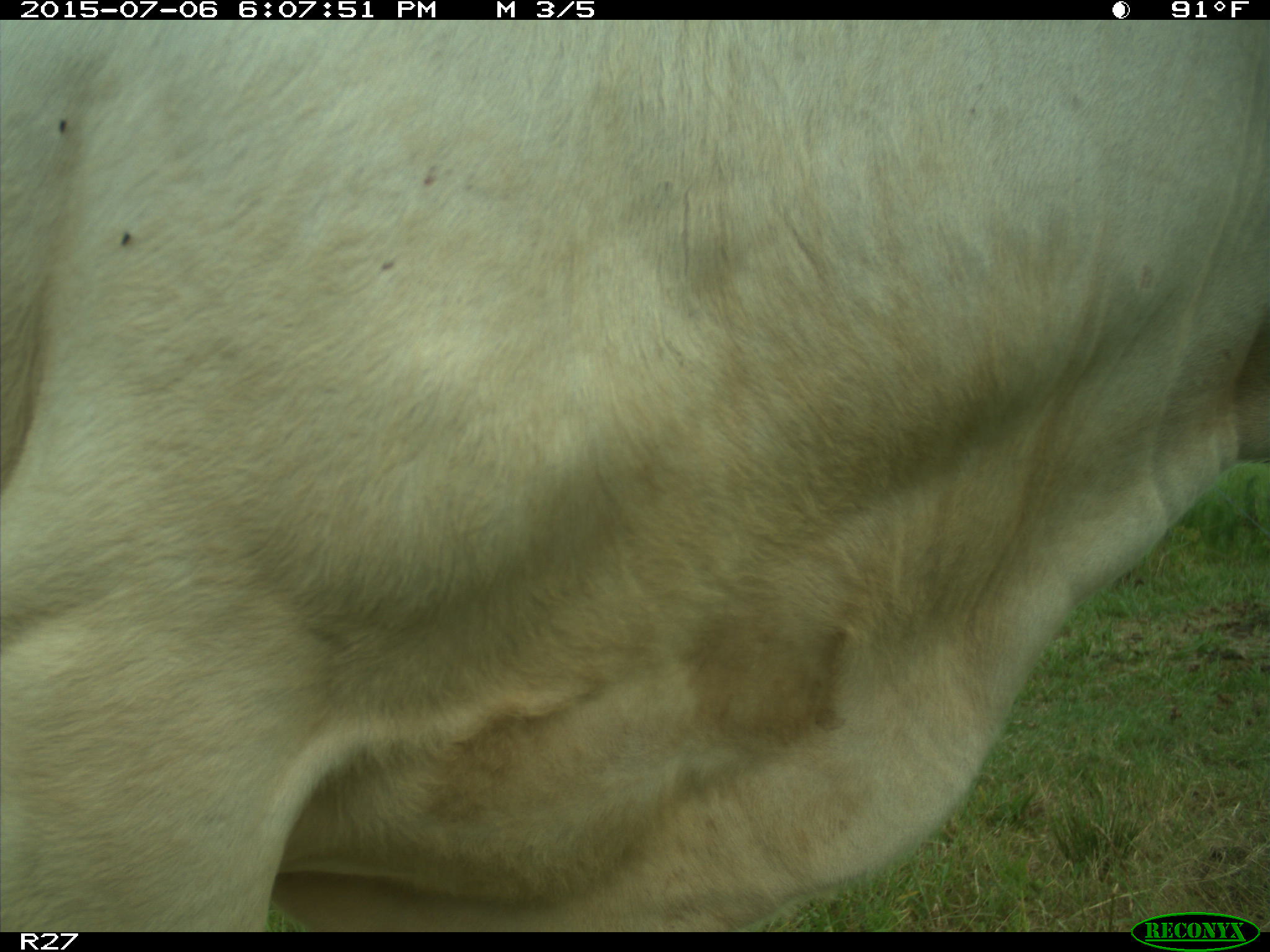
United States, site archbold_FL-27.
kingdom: Animalia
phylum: Chordata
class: Mammalia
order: Artiodactyla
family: Bovidae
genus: Bos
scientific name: Bos taurus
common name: domestic cow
Bos taurus (domestic cow).